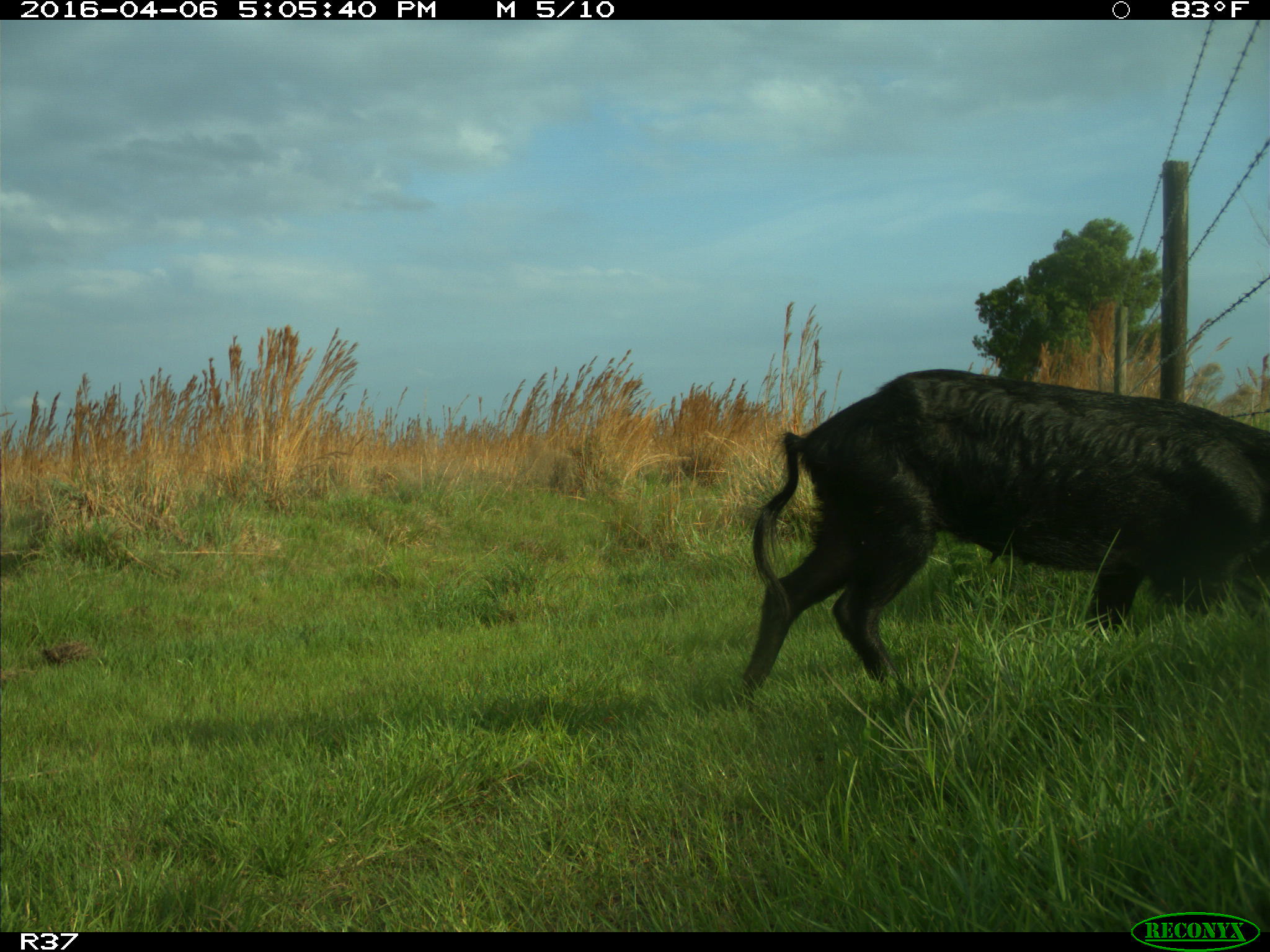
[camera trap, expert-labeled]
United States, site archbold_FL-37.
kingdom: Animalia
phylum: Chordata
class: Mammalia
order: Artiodactyla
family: Suidae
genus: Sus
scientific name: Sus scrofa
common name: wild boar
Sus scrofa (wild boar).